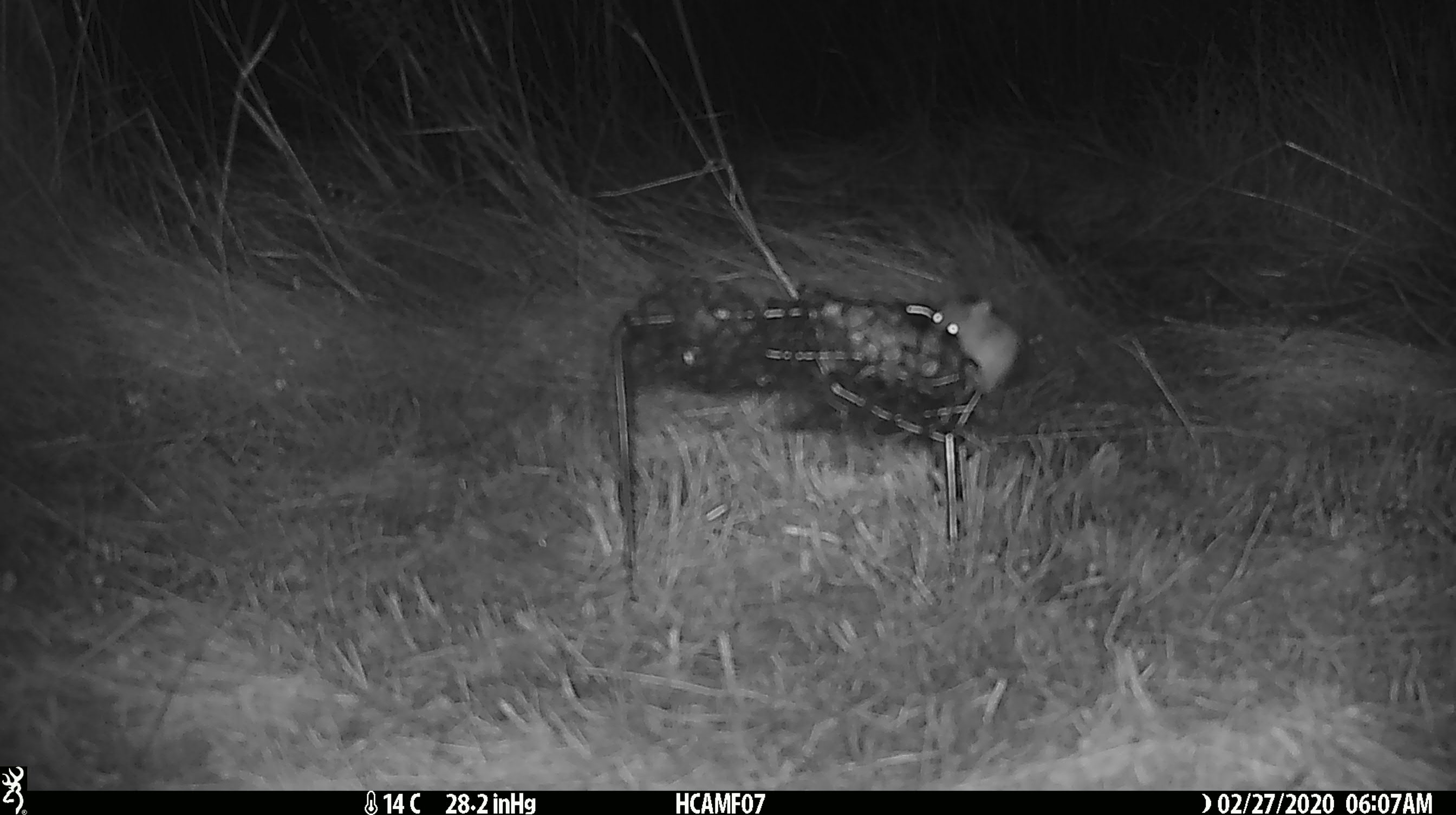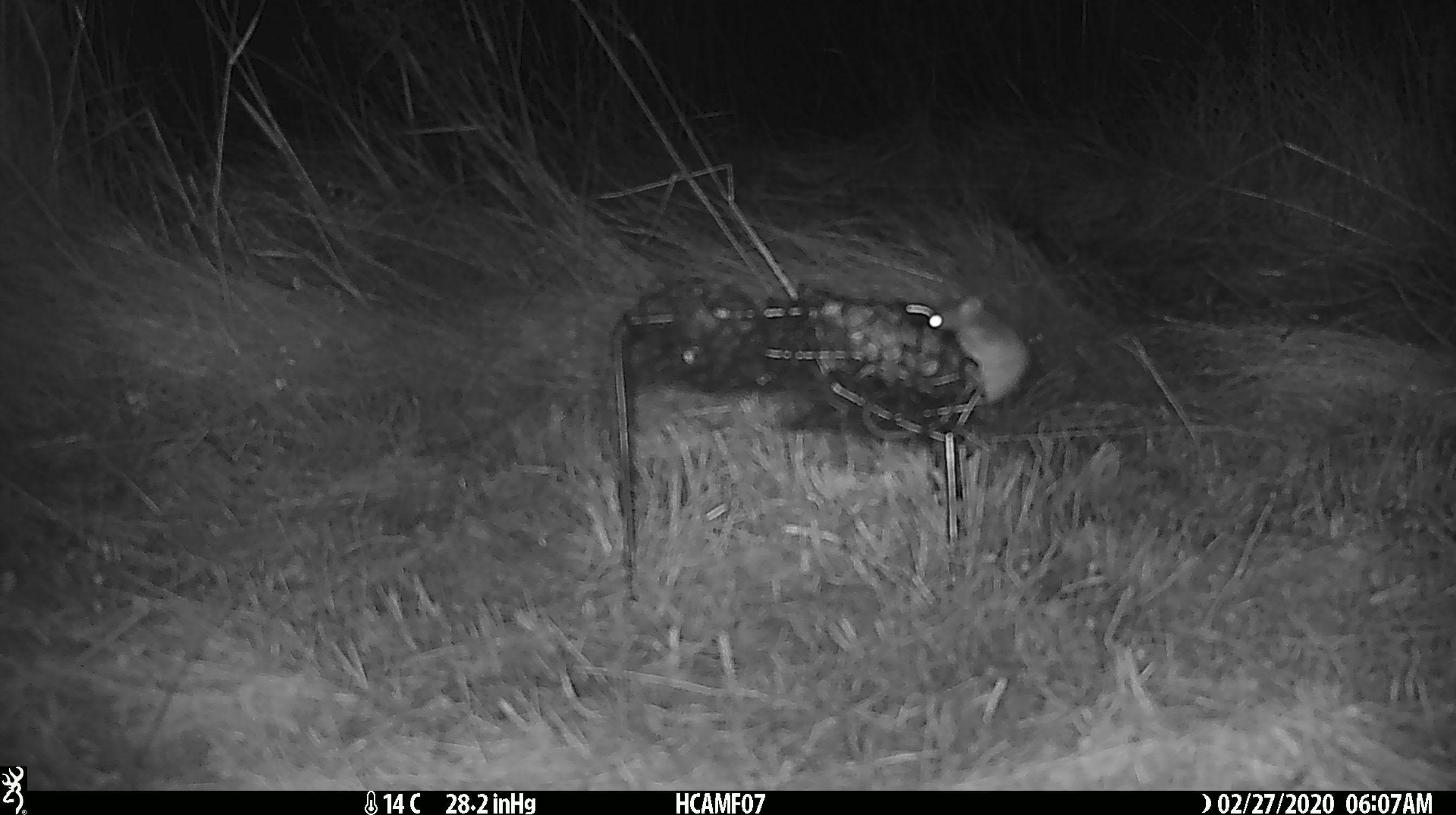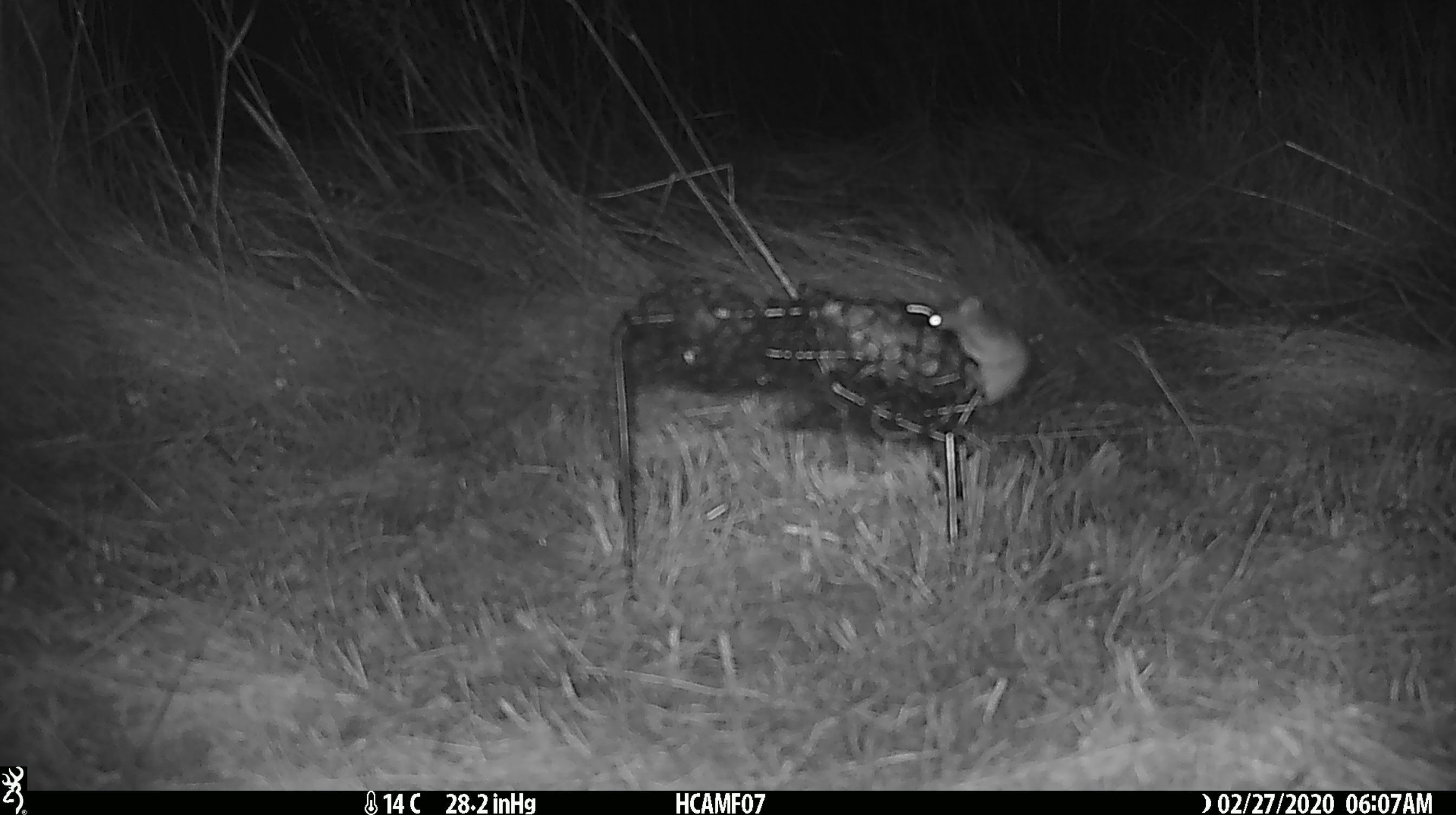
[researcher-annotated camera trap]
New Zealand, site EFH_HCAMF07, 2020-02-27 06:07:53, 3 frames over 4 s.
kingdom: Animalia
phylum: Chordata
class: Mammalia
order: Rodentia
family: Muridae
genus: Mus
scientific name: Mus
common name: mouse